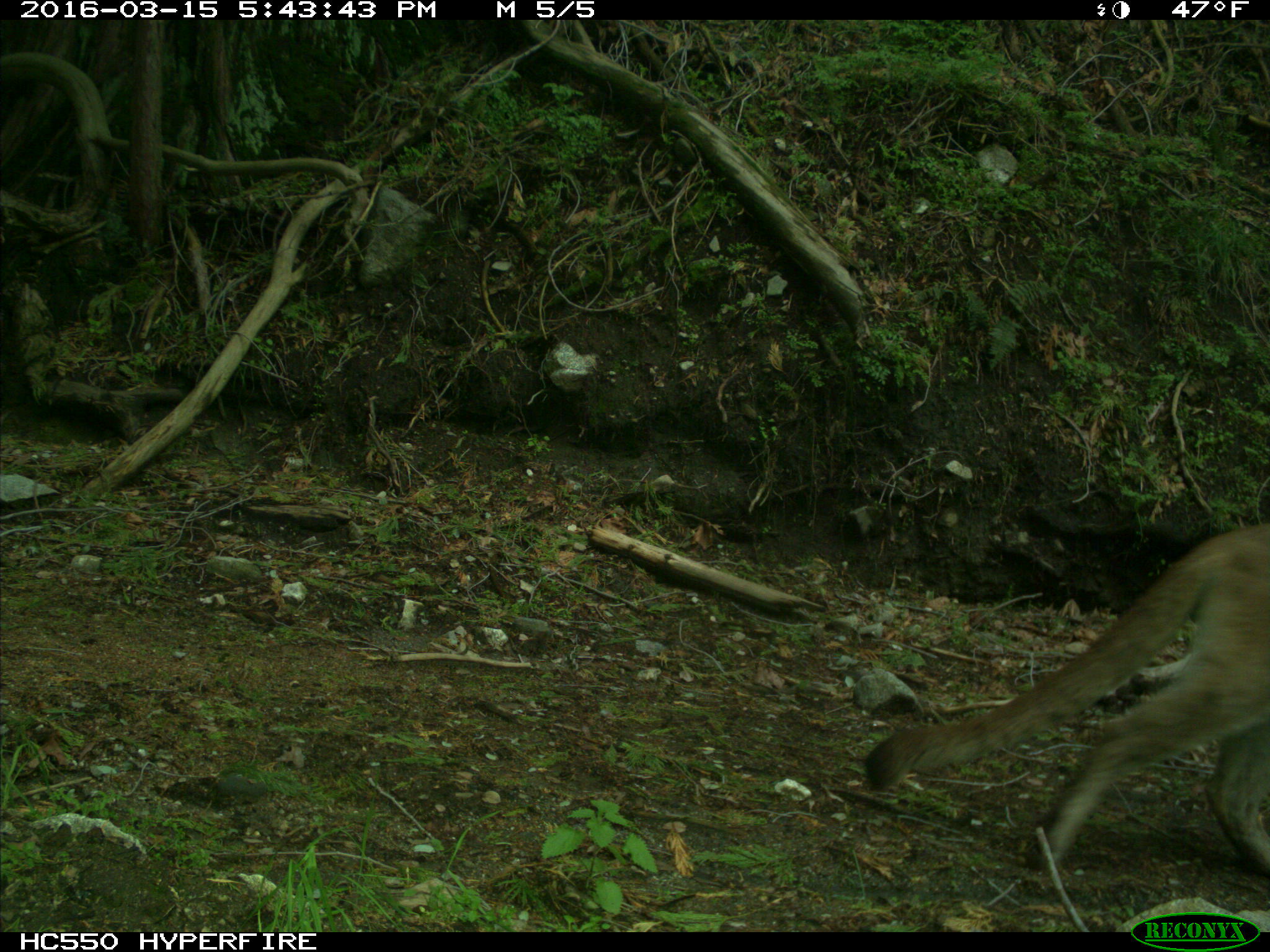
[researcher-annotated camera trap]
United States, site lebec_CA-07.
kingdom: Animalia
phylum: Chordata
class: Mammalia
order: Carnivora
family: Felidae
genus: Puma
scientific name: Puma concolor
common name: mountain lion